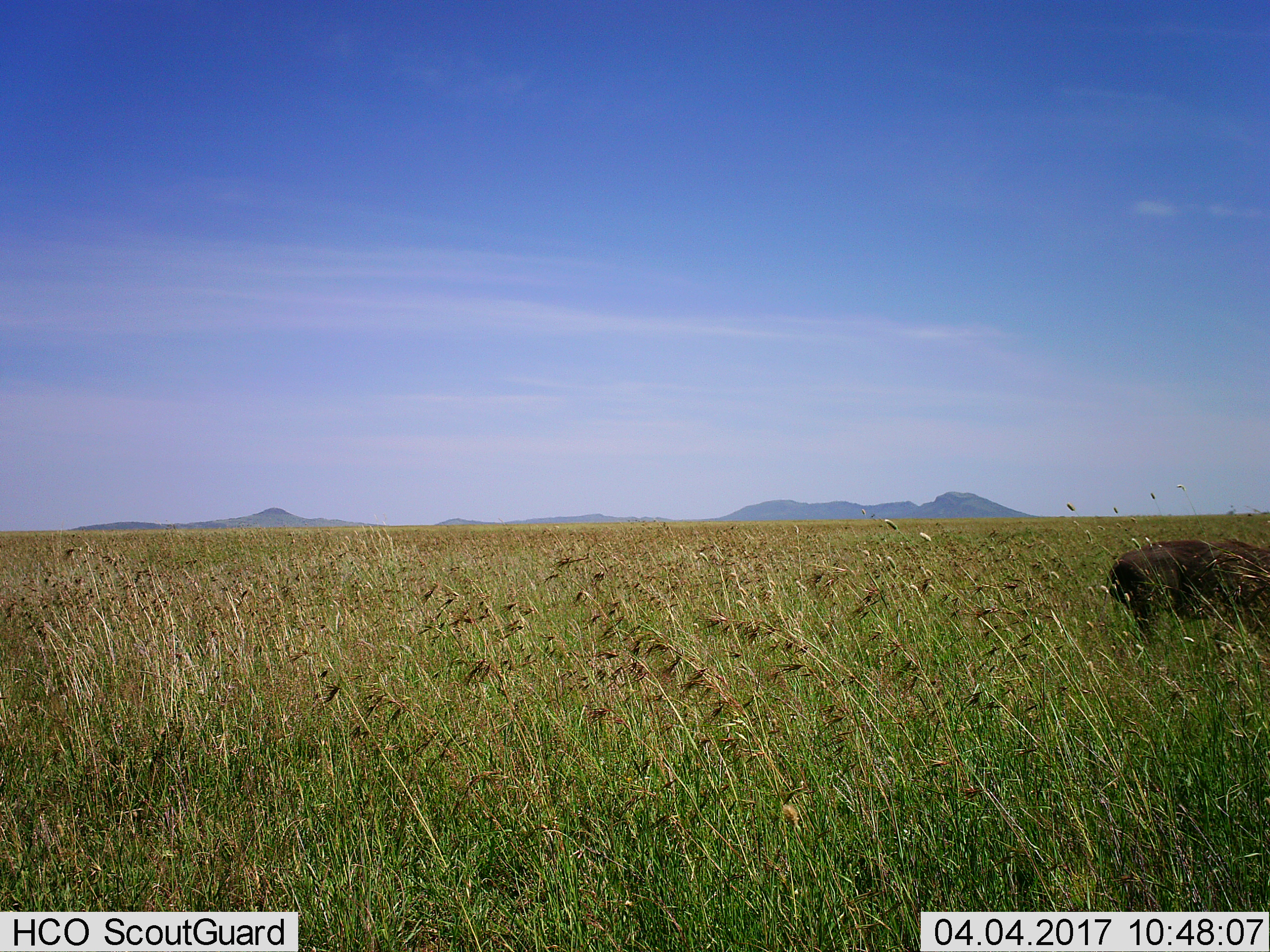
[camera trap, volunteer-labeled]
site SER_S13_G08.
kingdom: Animalia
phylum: Chordata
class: Mammalia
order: Artiodactyla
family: Suidae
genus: Phacochoerus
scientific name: Phacochoerus africanus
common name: warthog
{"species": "warthog (Phacochoerus africanus)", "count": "1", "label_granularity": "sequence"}